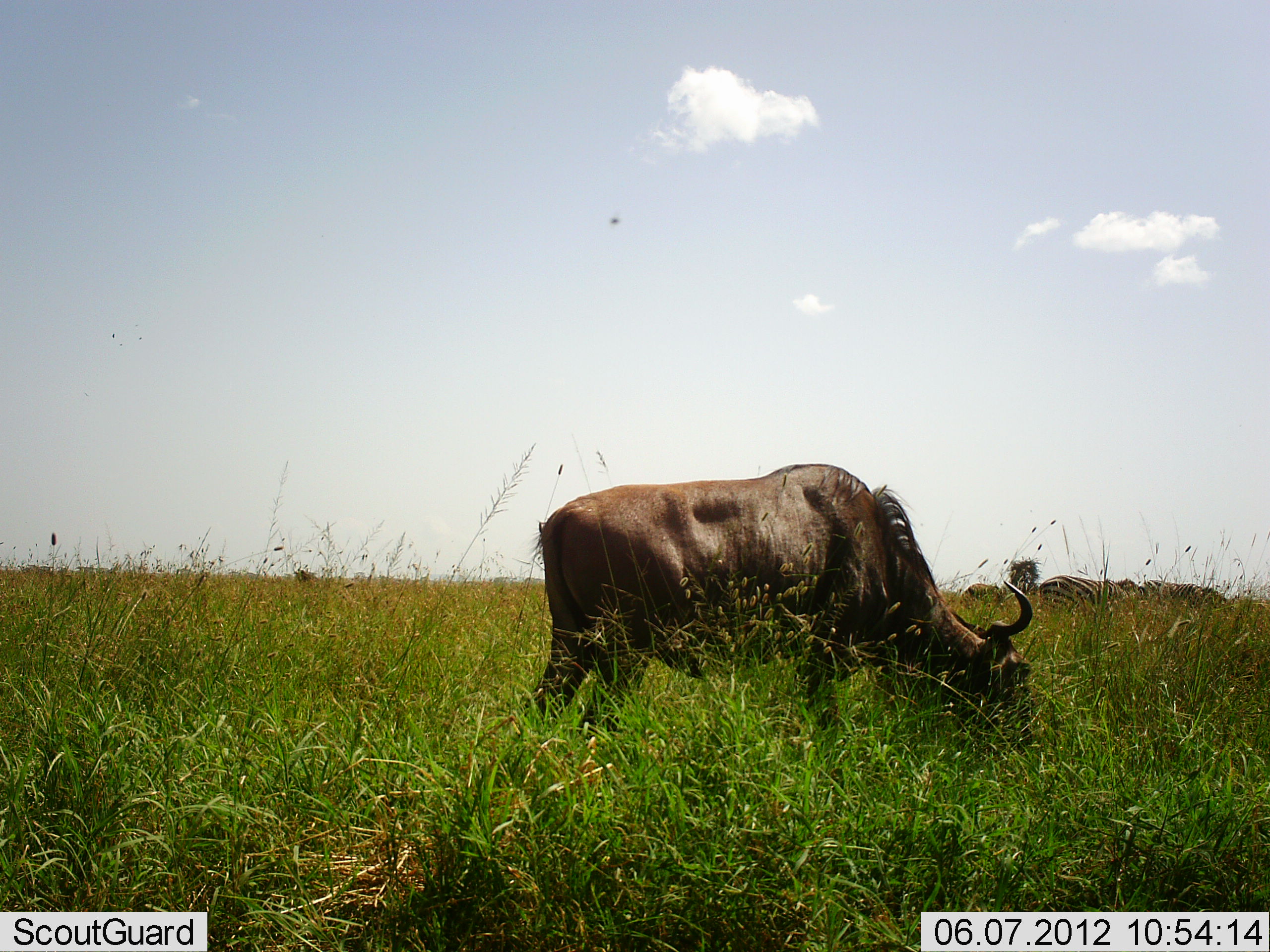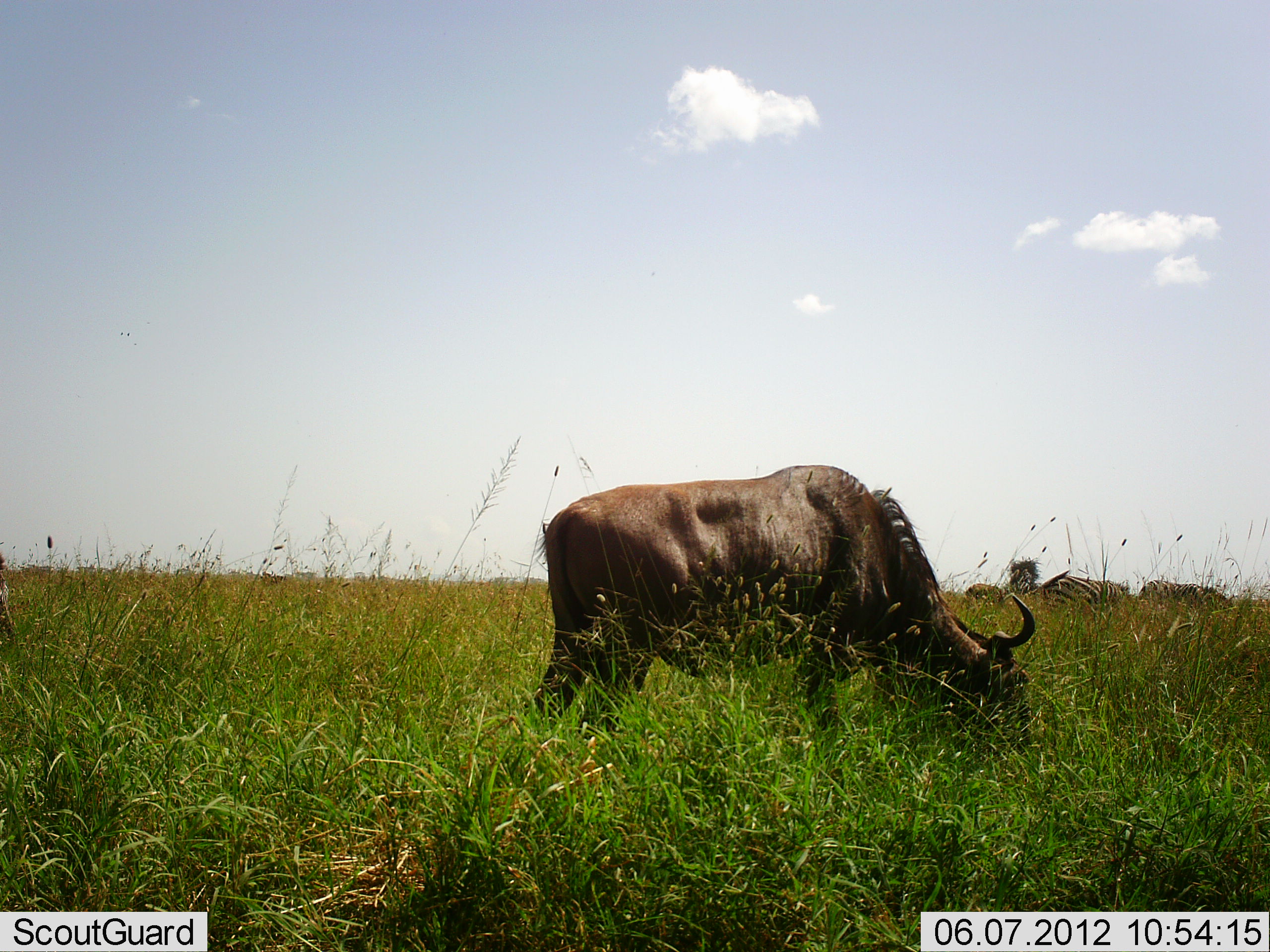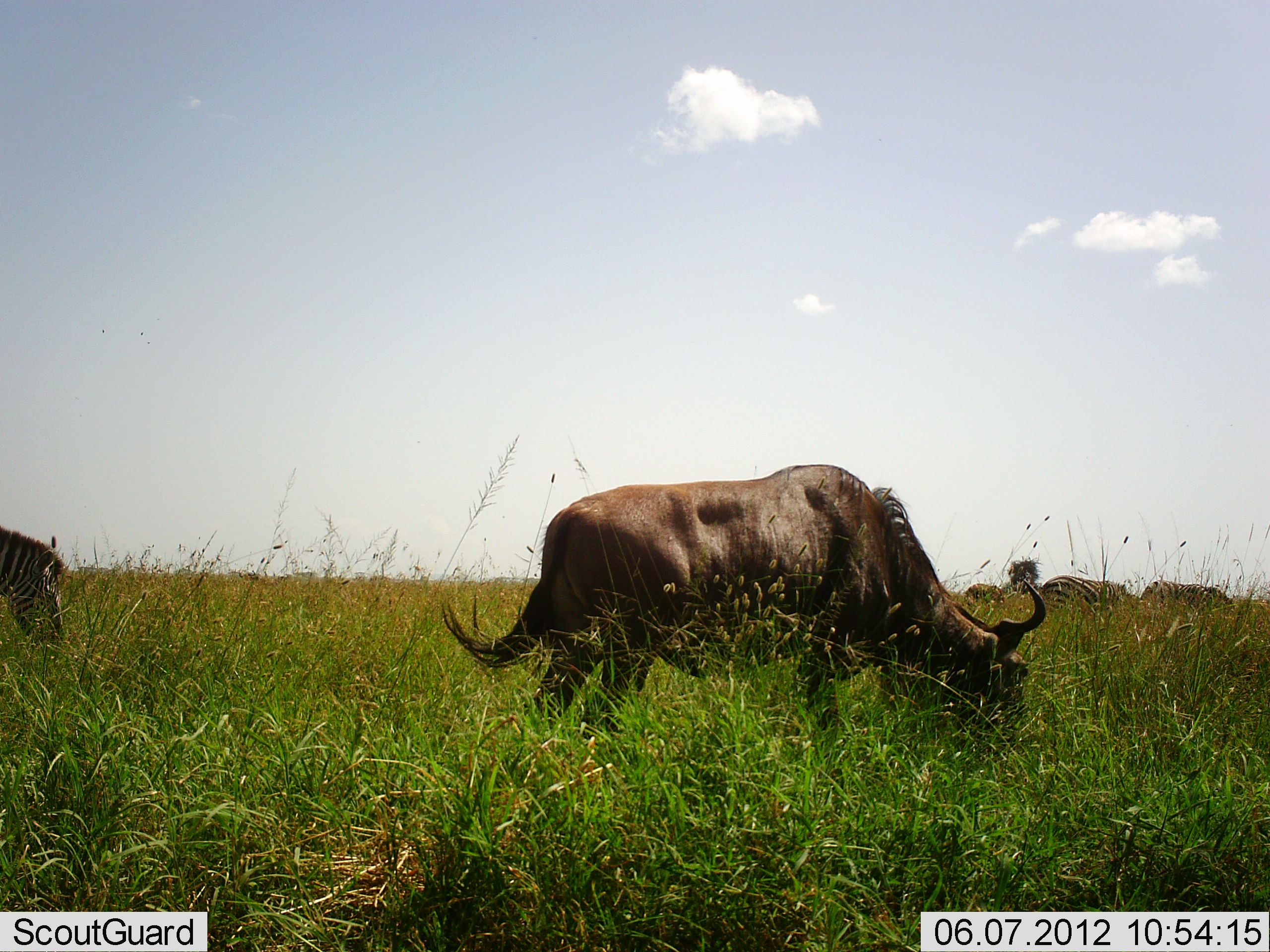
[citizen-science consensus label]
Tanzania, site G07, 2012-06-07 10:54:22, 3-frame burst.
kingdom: Animalia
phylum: Chordata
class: Mammalia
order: Artiodactyla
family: Bovidae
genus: Connochaetes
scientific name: Connochaetes taurinus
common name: blue wildebeest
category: wildebeest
Wildebeest (blue wildebeest) (Connochaetes taurinus), count 1. Behavior (volunteer vote fractions): standing 14%, resting 0%, moving 7%, interacting 0%. Young present (vote fraction): 0%. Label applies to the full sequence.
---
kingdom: Animalia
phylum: Chordata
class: Mammalia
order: Perissodactyla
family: Equidae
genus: Equus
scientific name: Equus quagga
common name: plains zebra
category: zebra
Zebra (plains zebra) (Equus quagga), count 3. Behavior (volunteer vote fractions): standing 36%, resting 0%, moving 55%, interacting 0%. Young present (vote fraction): 0%. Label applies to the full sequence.